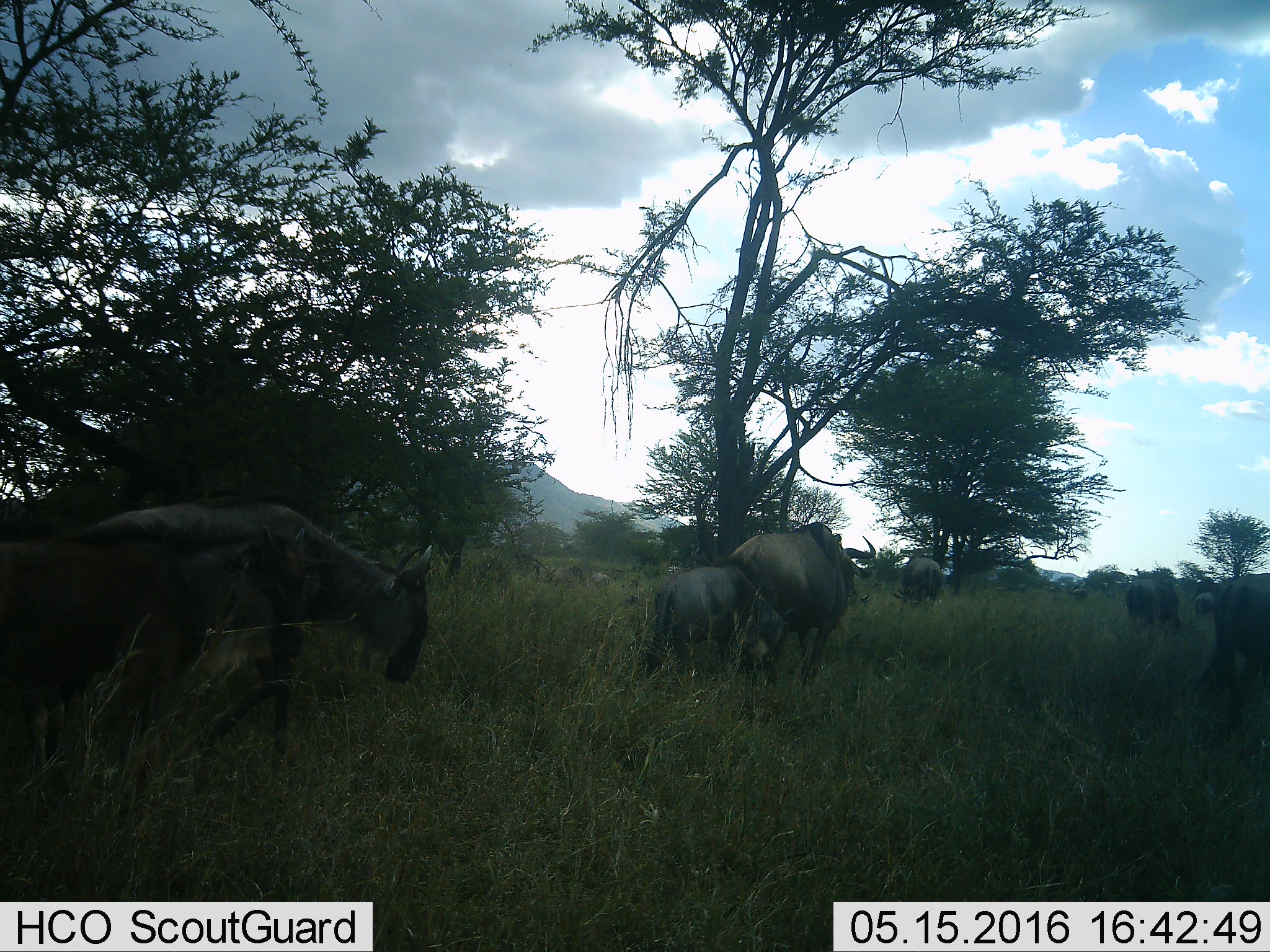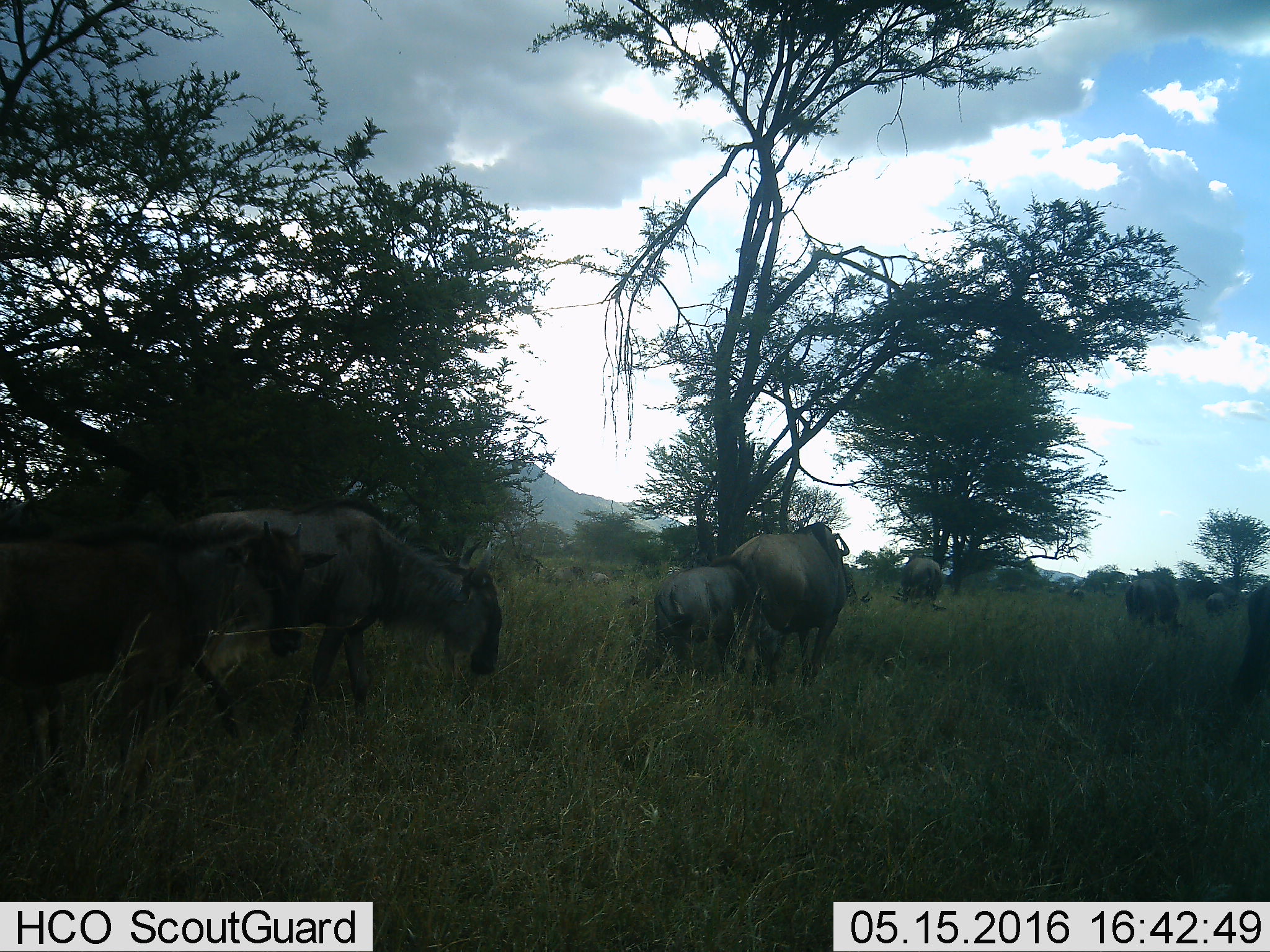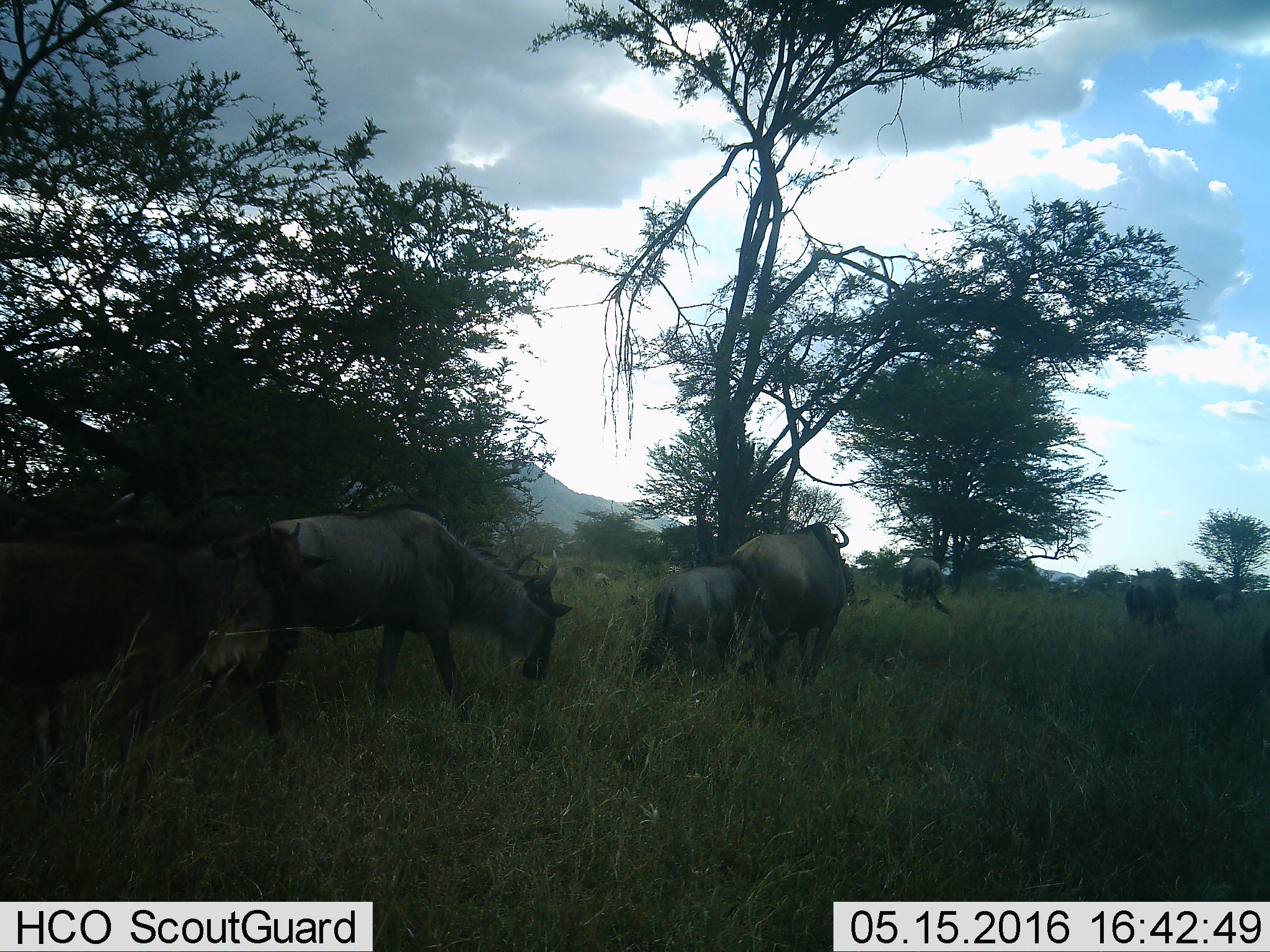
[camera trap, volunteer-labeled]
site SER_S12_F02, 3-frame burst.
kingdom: Animalia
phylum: Chordata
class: Mammalia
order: Artiodactyla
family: Bovidae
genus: Connochaetes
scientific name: Connochaetes taurinus taurinus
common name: blue wildebeest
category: wildebeestblue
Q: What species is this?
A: Wildebeestblue (blue wildebeest) (Connochaetes taurinus taurinus).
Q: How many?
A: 9.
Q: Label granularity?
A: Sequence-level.